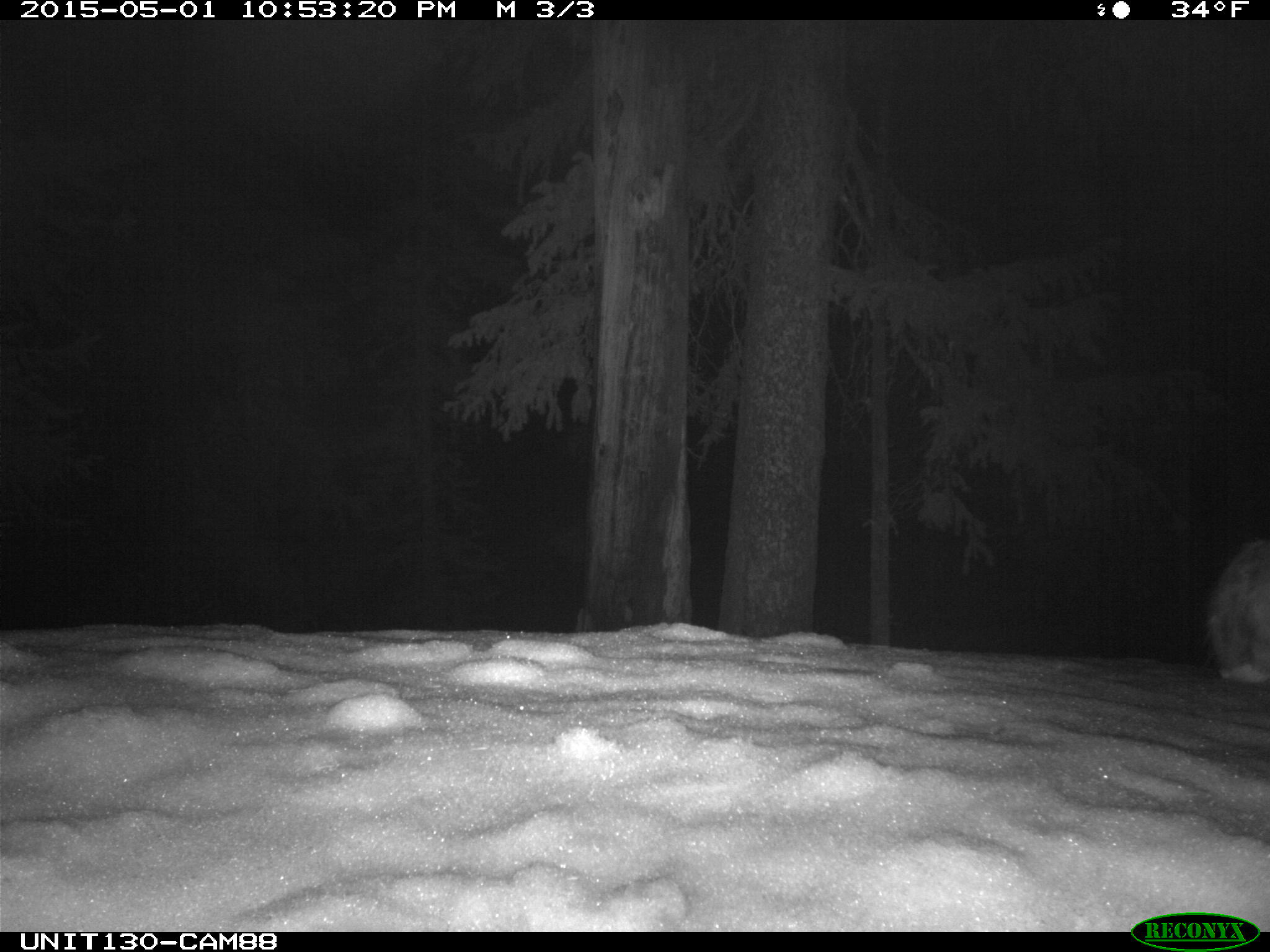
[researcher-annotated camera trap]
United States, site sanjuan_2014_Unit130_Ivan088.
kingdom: Animalia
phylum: Chordata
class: Mammalia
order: Lagomorpha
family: Leporidae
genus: Lepus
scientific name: Lepus americanus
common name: snowshoe hare